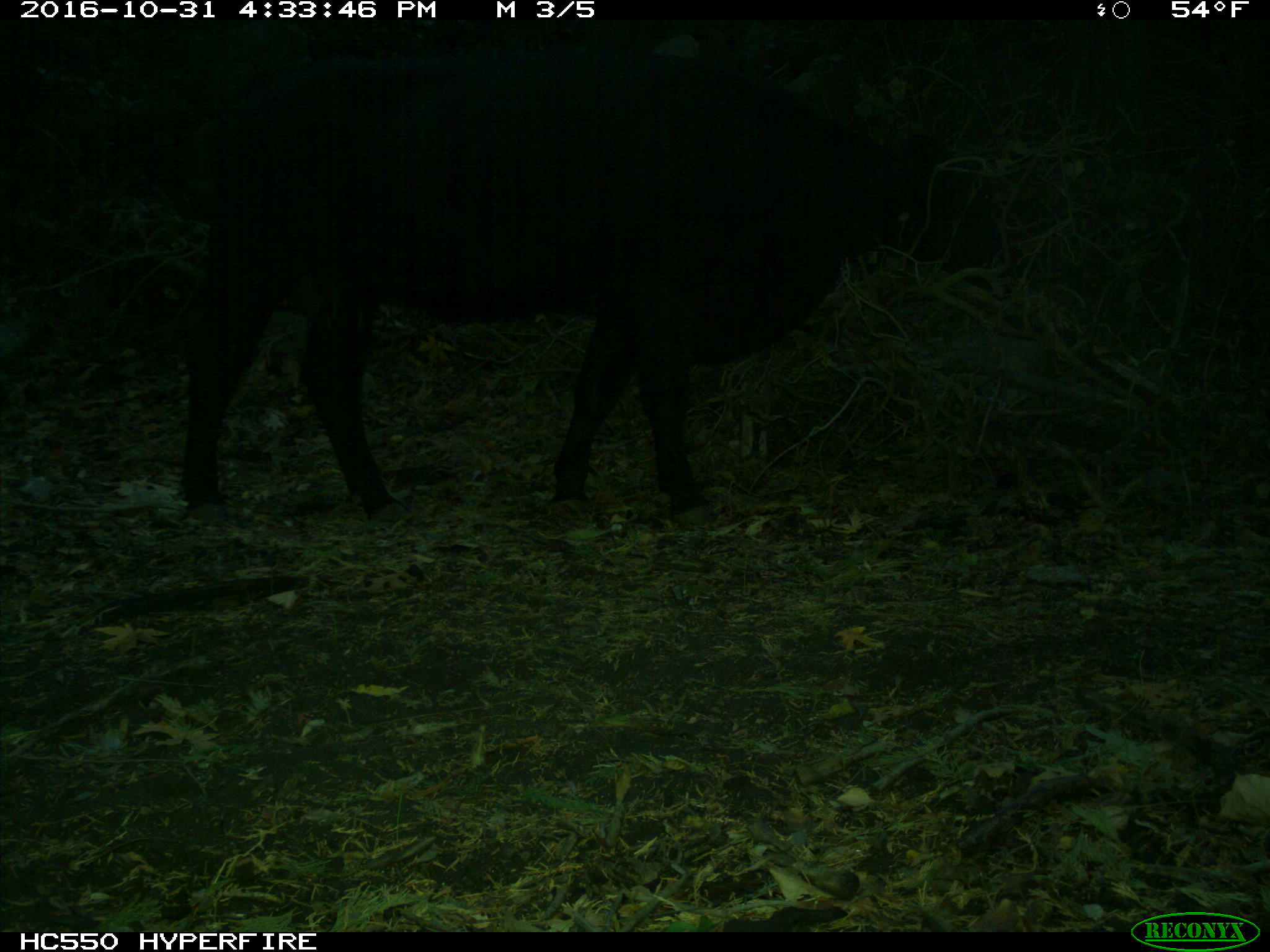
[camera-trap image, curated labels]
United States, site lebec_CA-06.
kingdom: Animalia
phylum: Chordata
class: Mammalia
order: Artiodactyla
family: Bovidae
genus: Bos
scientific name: Bos taurus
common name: domestic cow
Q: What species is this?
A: Bos taurus (domestic cow).